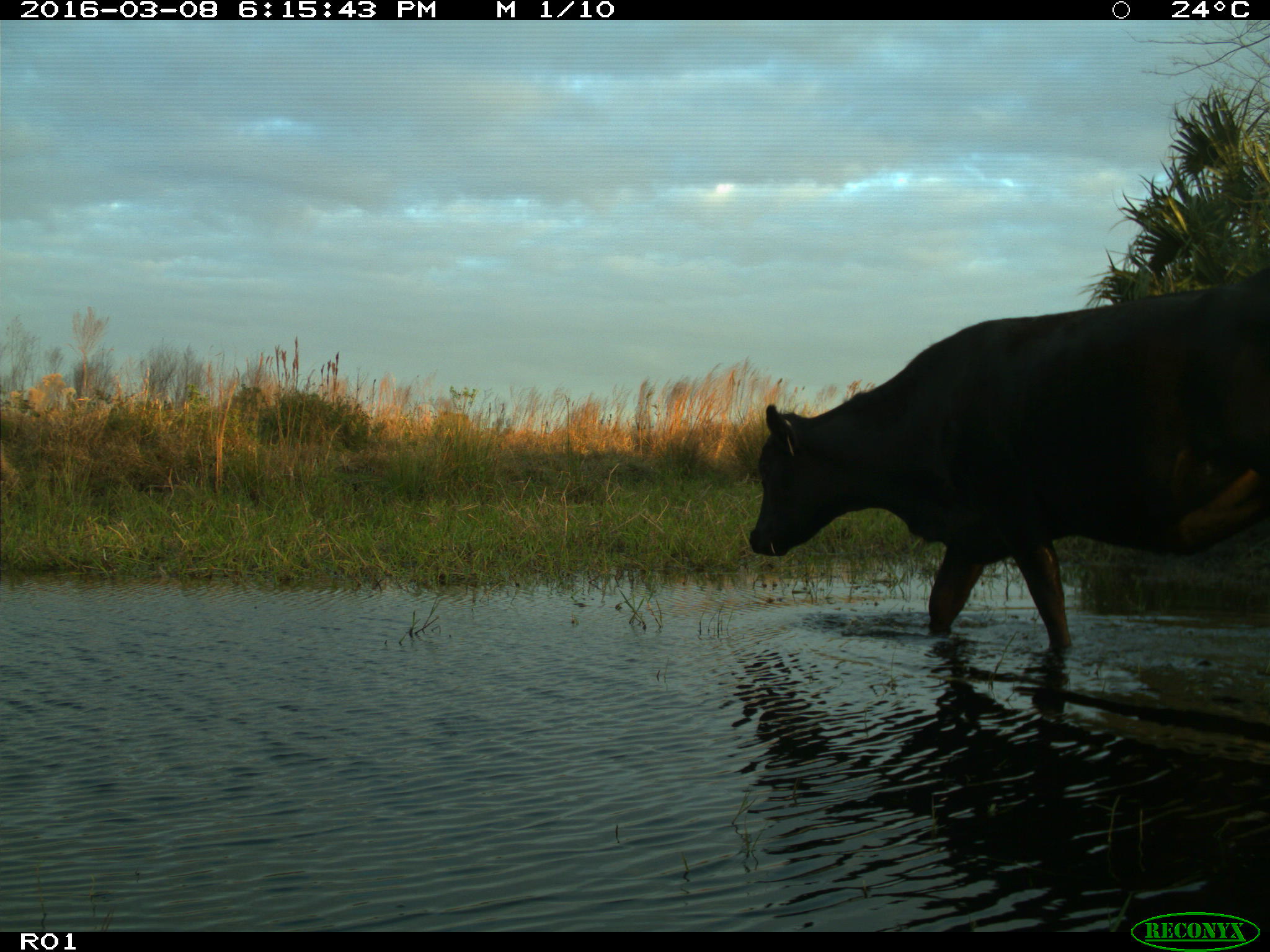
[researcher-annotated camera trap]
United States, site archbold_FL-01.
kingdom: Animalia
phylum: Chordata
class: Mammalia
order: Artiodactyla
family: Bovidae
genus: Bos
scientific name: Bos taurus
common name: domestic cow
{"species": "Bos taurus (domestic cow)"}